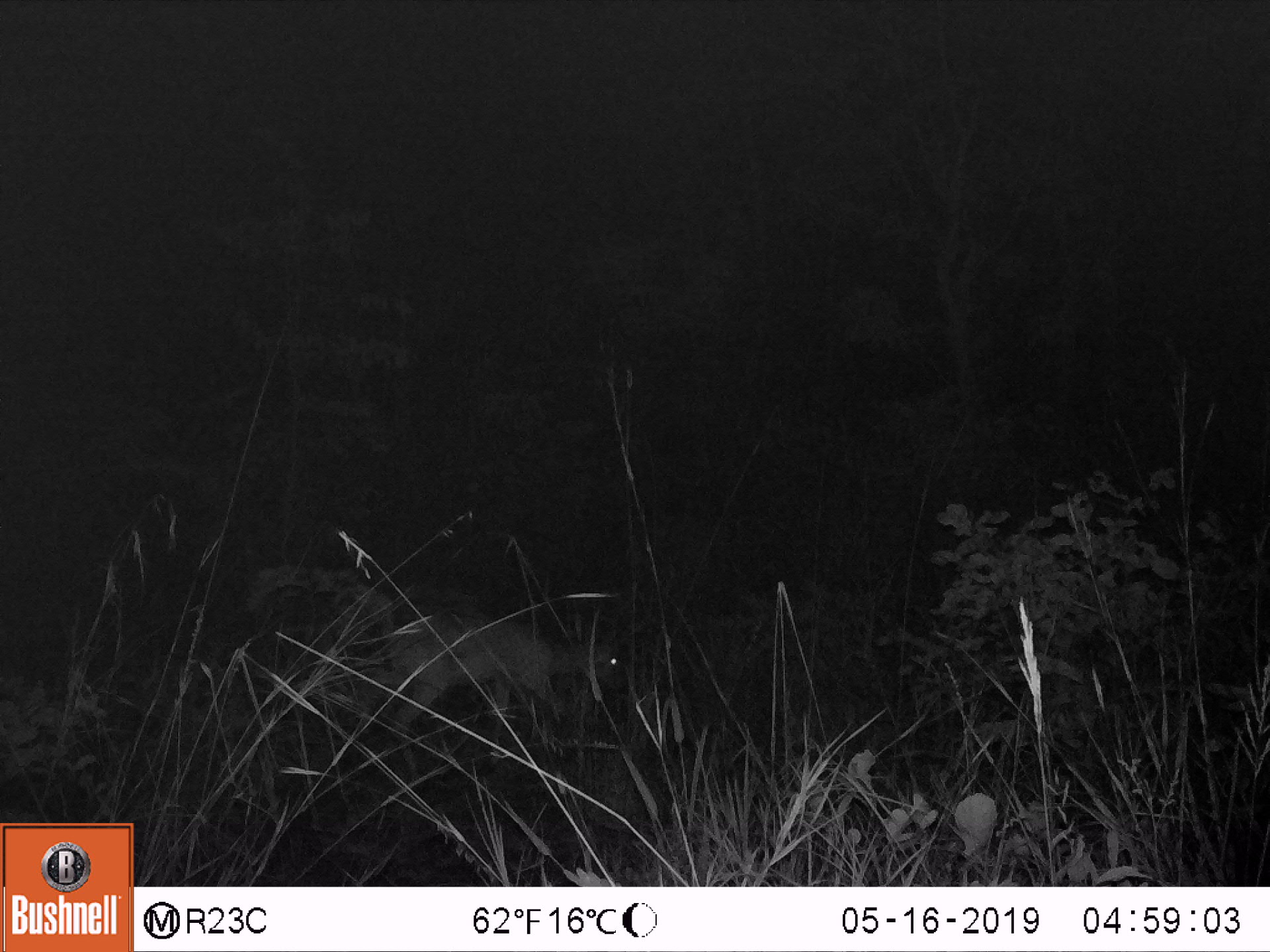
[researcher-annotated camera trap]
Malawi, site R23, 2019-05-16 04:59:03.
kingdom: Animalia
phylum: Chordata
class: Mammalia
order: Artiodactyla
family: Bovidae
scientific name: Antilopinae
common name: small antelope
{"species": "small antelope (Antilopinae)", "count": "1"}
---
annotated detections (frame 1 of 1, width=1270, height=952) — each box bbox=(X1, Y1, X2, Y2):
small antelope: bbox=(336, 564, 643, 803)